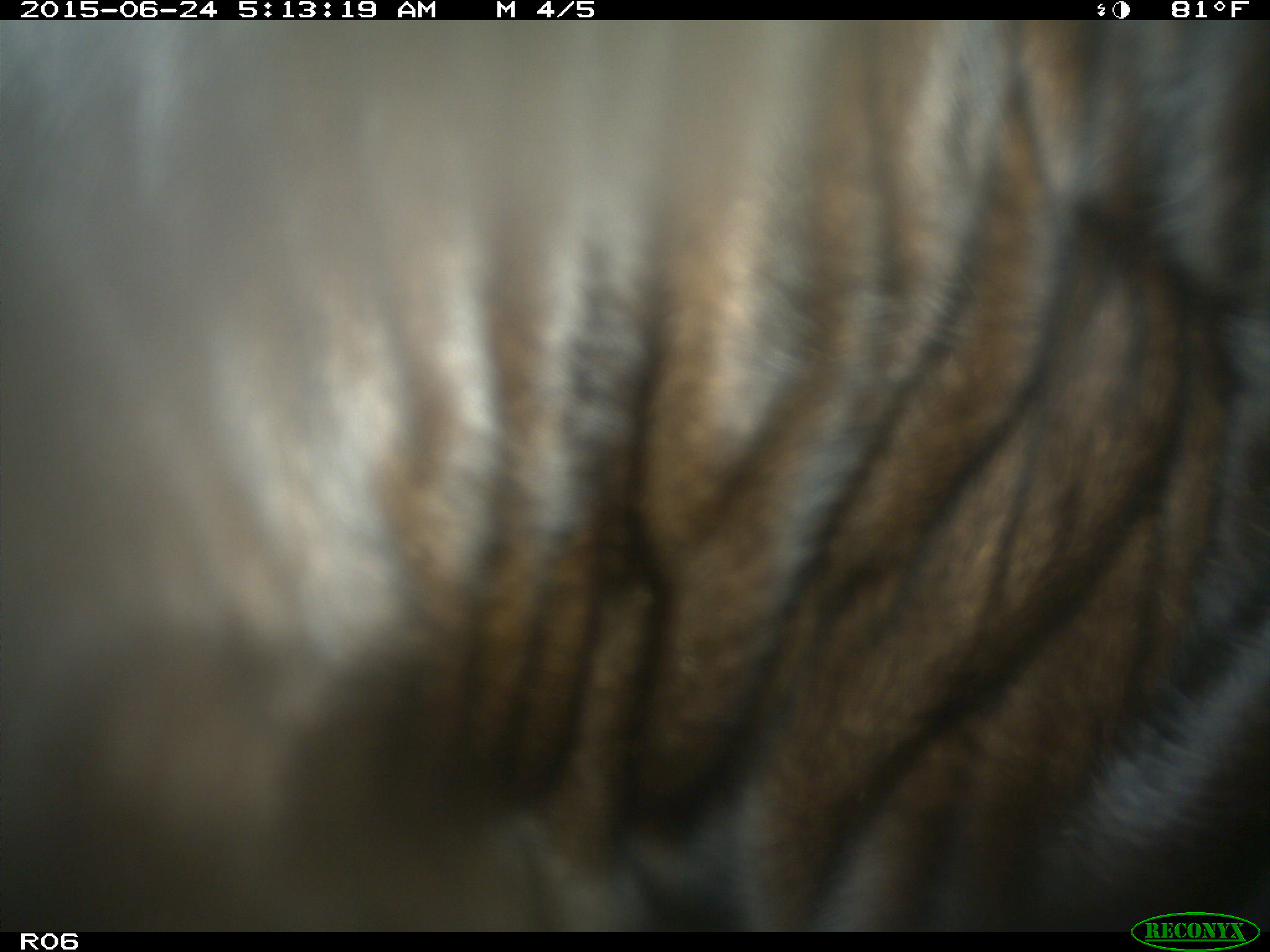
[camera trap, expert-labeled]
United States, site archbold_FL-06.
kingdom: Animalia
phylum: Chordata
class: Mammalia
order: Artiodactyla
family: Bovidae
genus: Bos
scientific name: Bos taurus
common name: domestic cow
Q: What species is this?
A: Bos taurus (domestic cow).